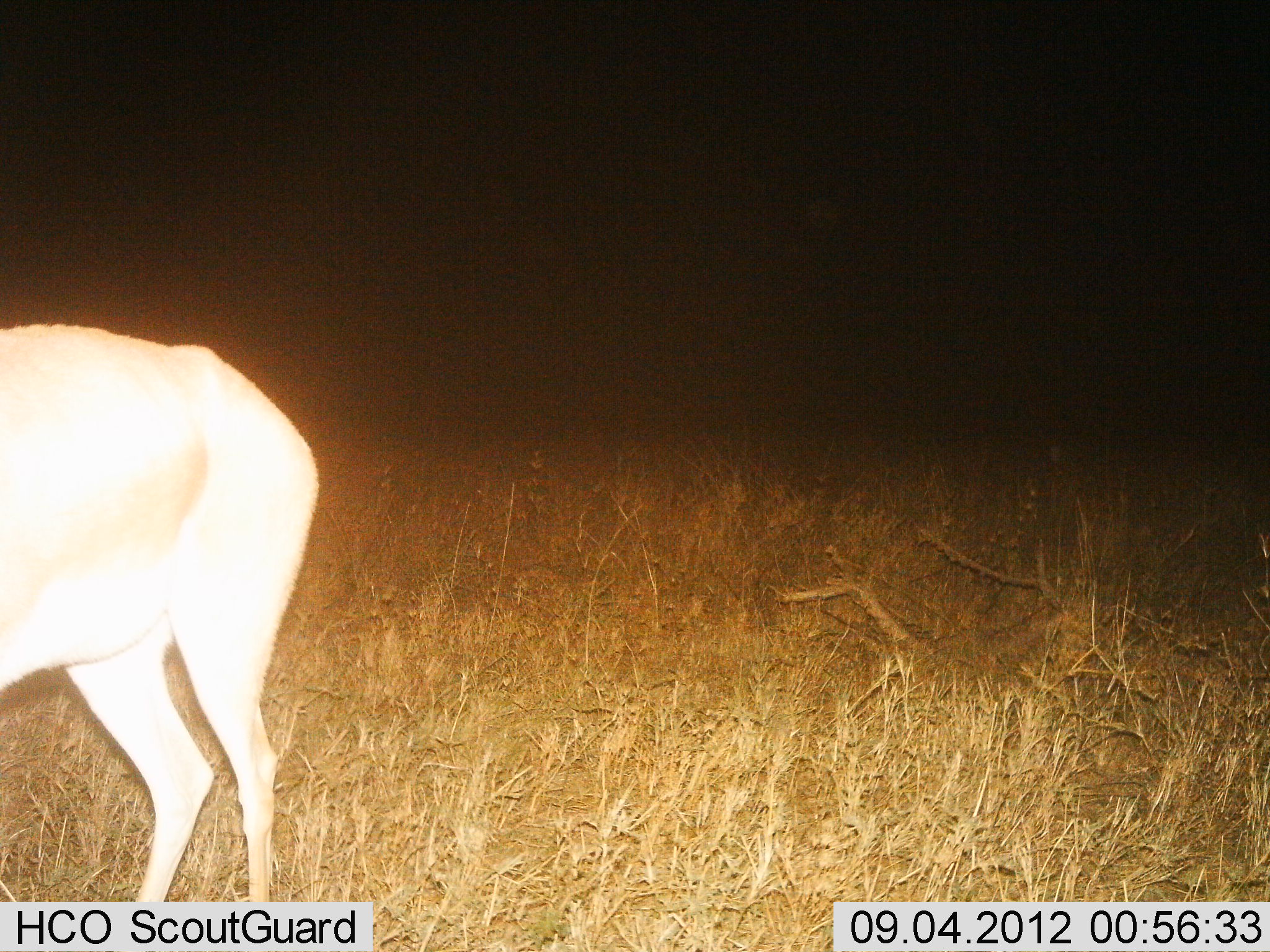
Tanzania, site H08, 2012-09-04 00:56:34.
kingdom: Animalia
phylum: Chordata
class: Mammalia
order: Artiodactyla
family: Bovidae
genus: Redunca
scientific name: Redunca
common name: reedbuck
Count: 1.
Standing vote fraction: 100%.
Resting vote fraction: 0%.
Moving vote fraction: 0%.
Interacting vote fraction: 0%.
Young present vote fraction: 0%.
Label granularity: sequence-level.